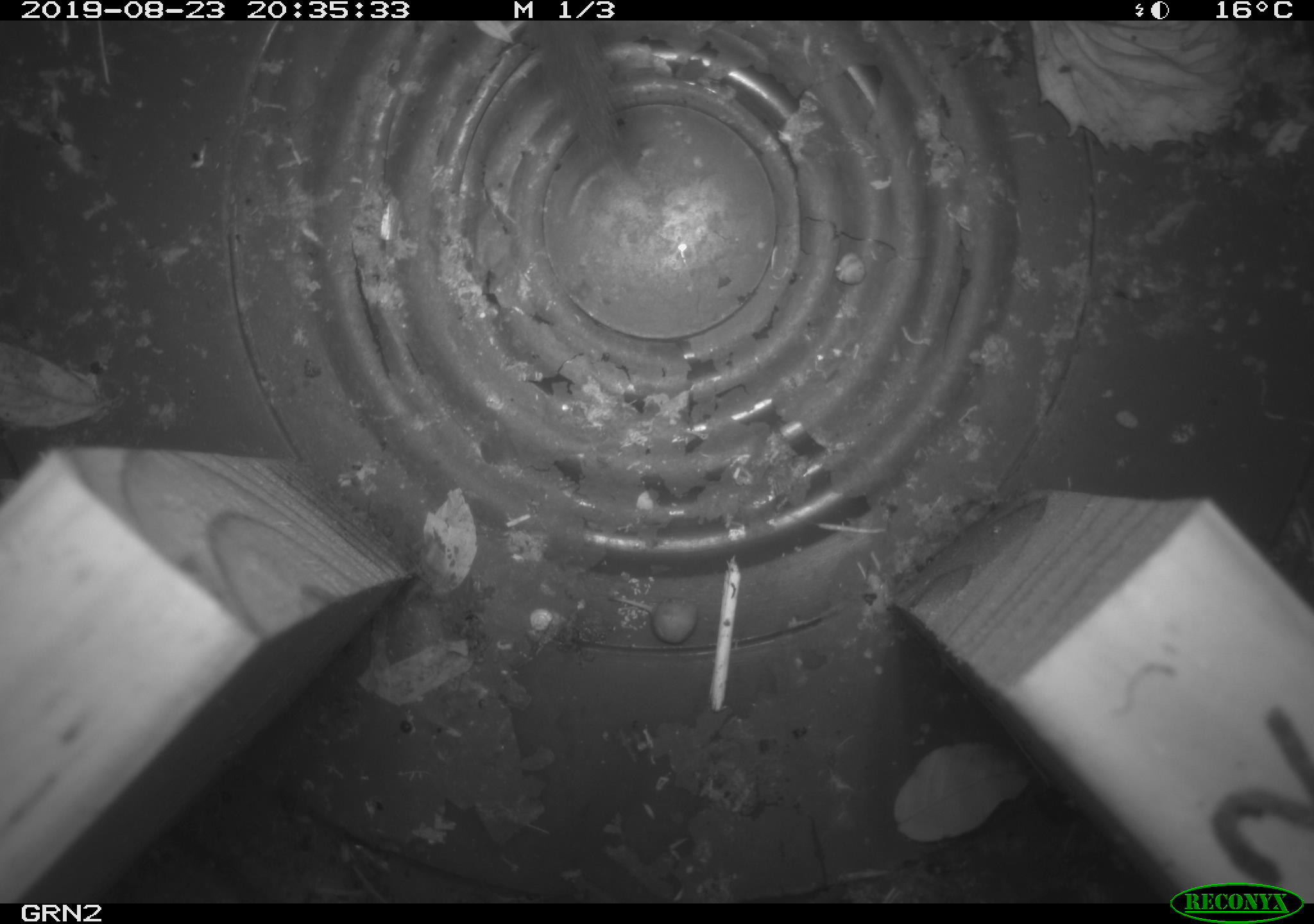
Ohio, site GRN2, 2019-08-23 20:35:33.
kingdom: Animalia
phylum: Chordata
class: Mammalia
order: Carnivora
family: Mustelidae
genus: Neogale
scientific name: Neogale frenata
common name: long-tailed weasel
Long-tailed weasel (Neogale frenata).